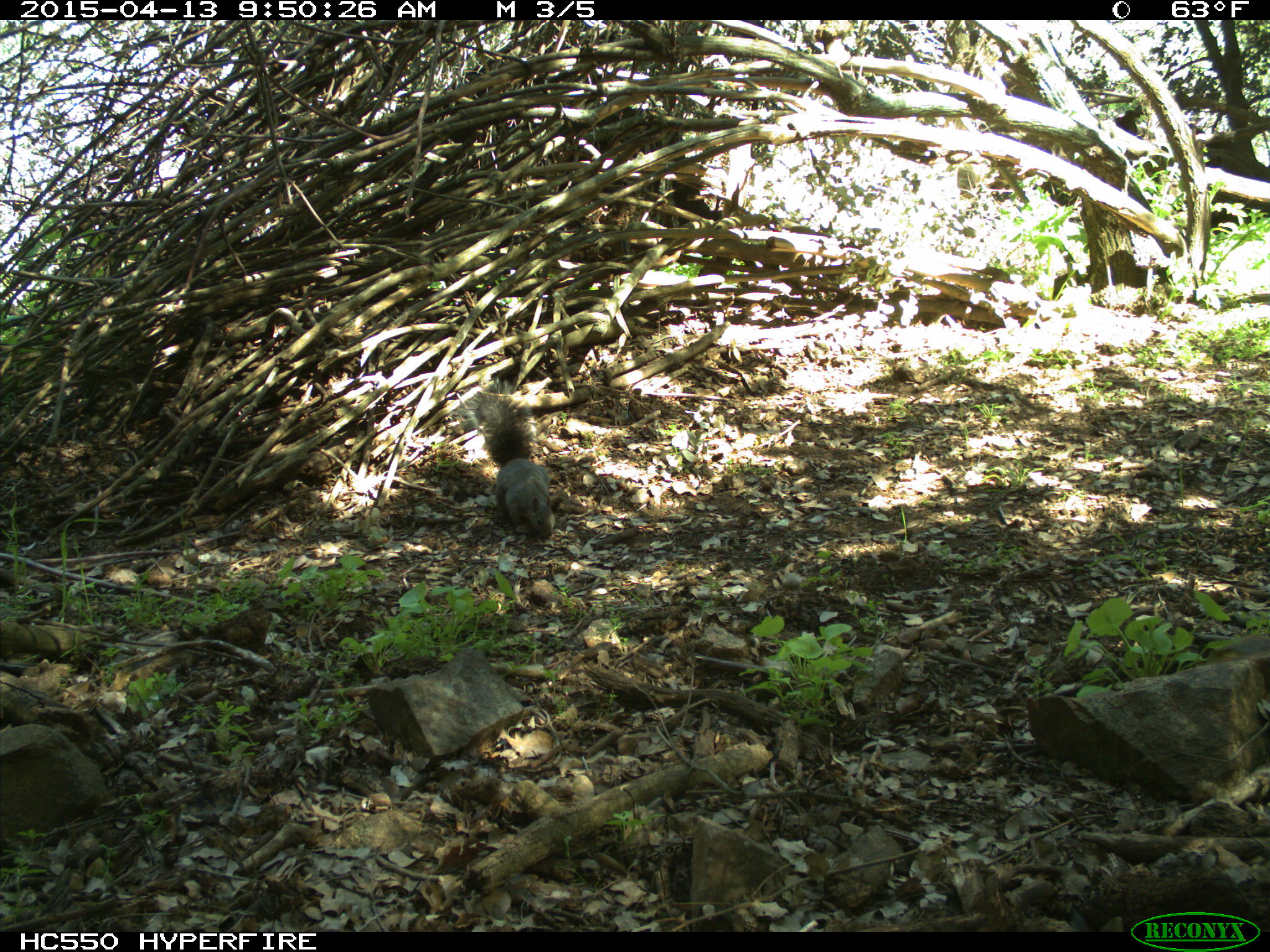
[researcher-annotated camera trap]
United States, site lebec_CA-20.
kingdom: Animalia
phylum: Chordata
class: Mammalia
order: Rodentia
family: Sciuridae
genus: Sciurus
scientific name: Sciurus carolinensis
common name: eastern gray squirrel